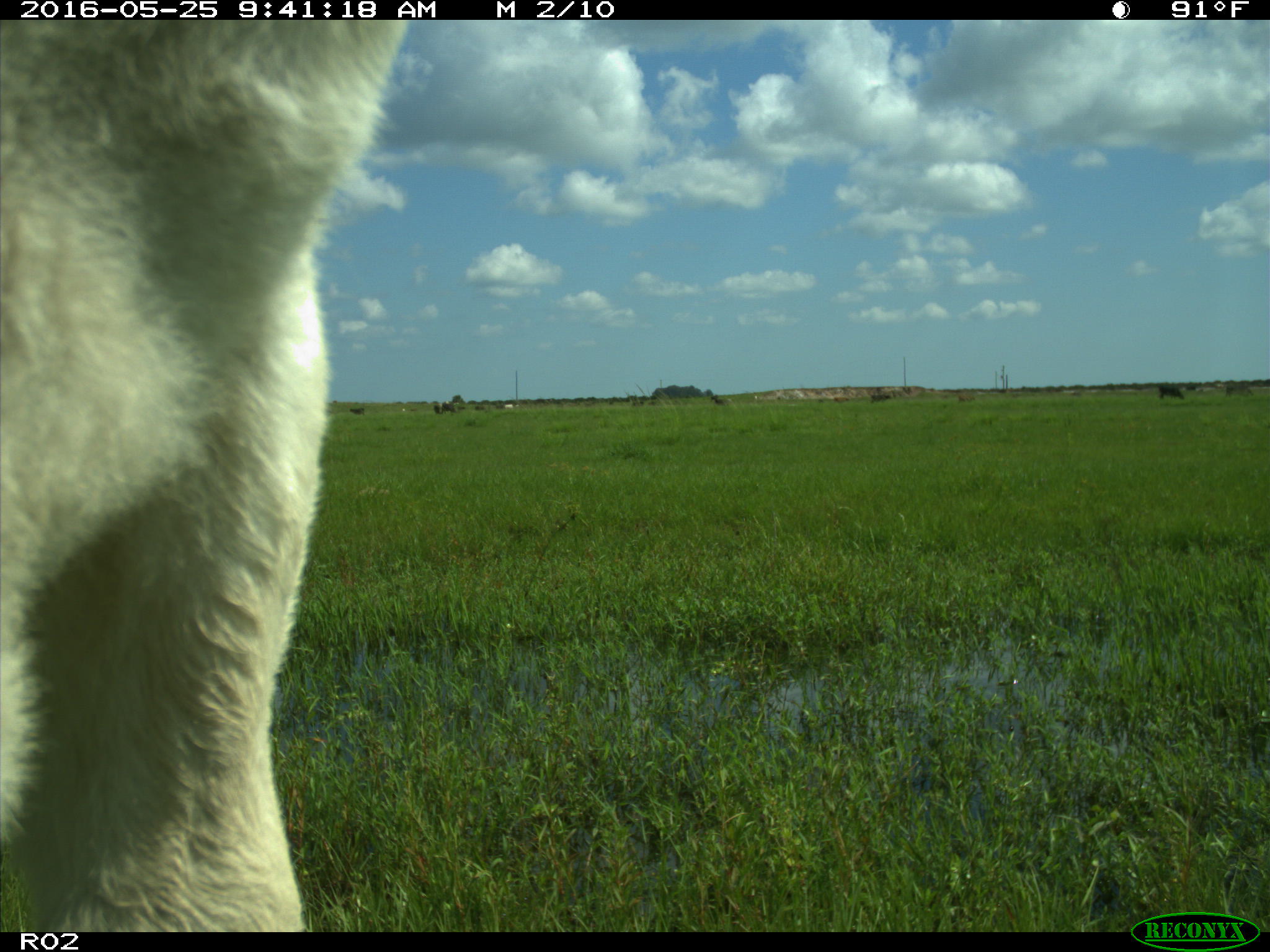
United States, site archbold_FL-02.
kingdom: Animalia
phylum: Chordata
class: Mammalia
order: Artiodactyla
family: Bovidae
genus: Bos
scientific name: Bos taurus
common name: domestic cow